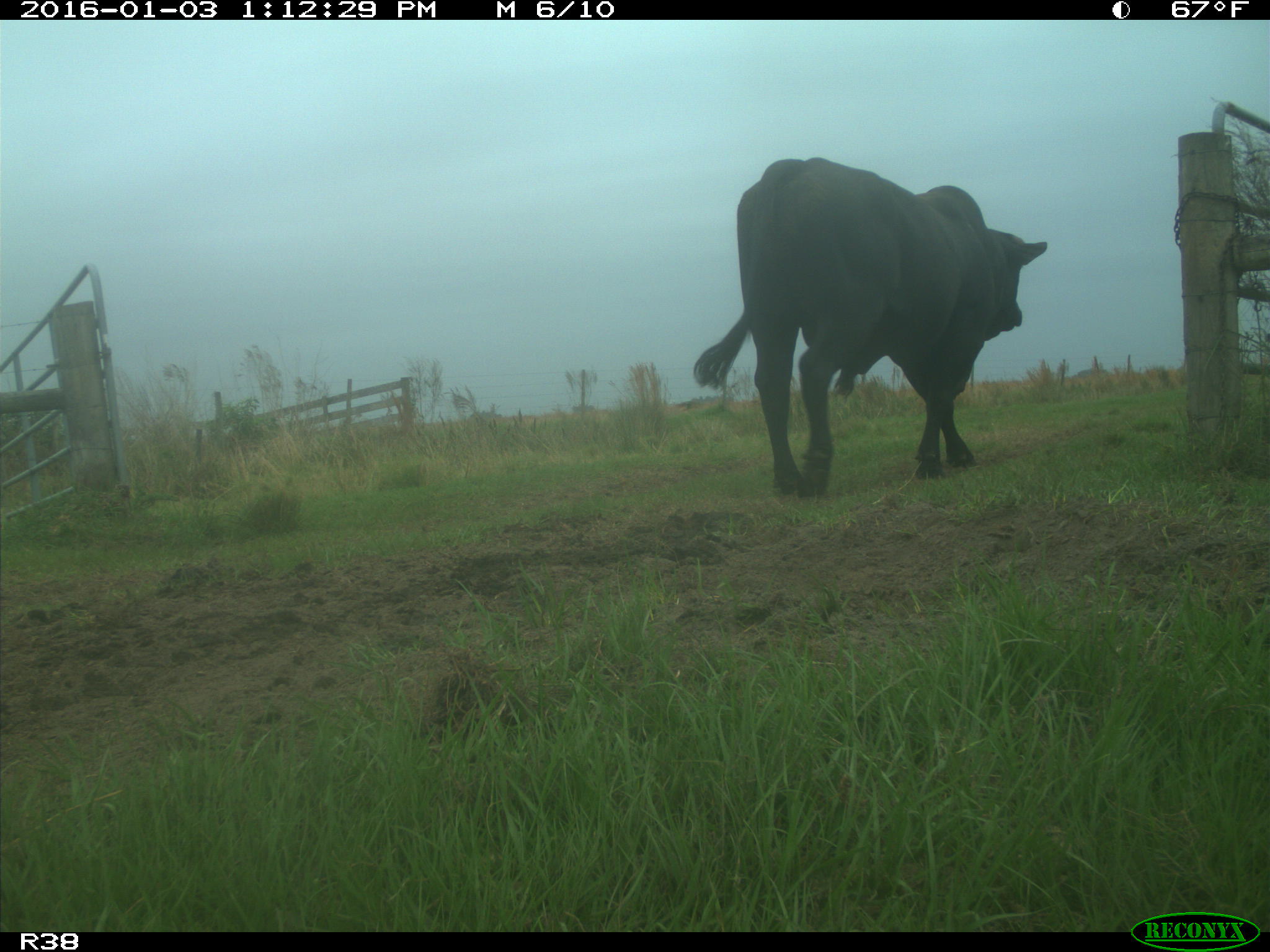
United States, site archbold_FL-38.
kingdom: Animalia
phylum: Chordata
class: Mammalia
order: Artiodactyla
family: Bovidae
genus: Bos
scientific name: Bos taurus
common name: domestic cow